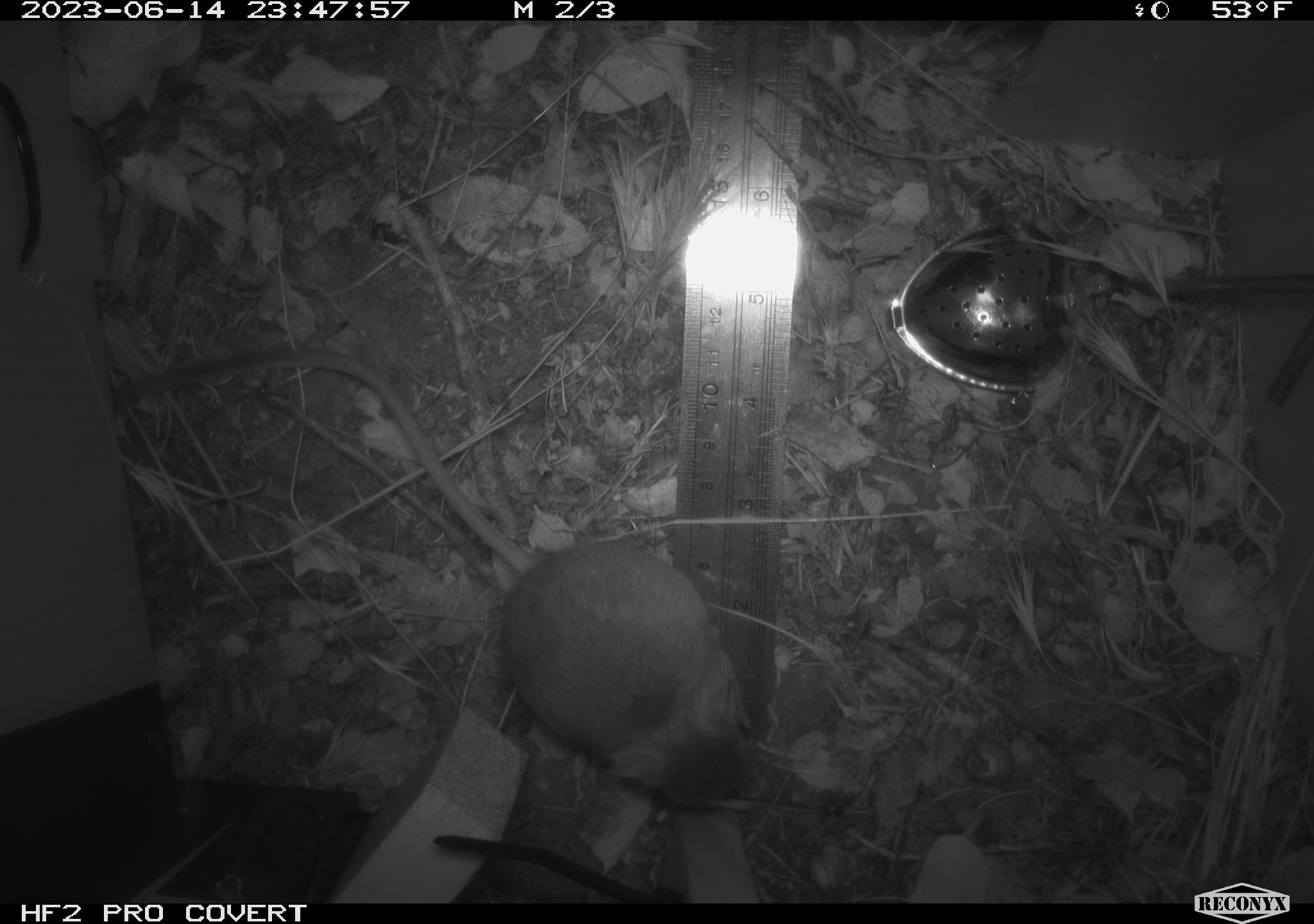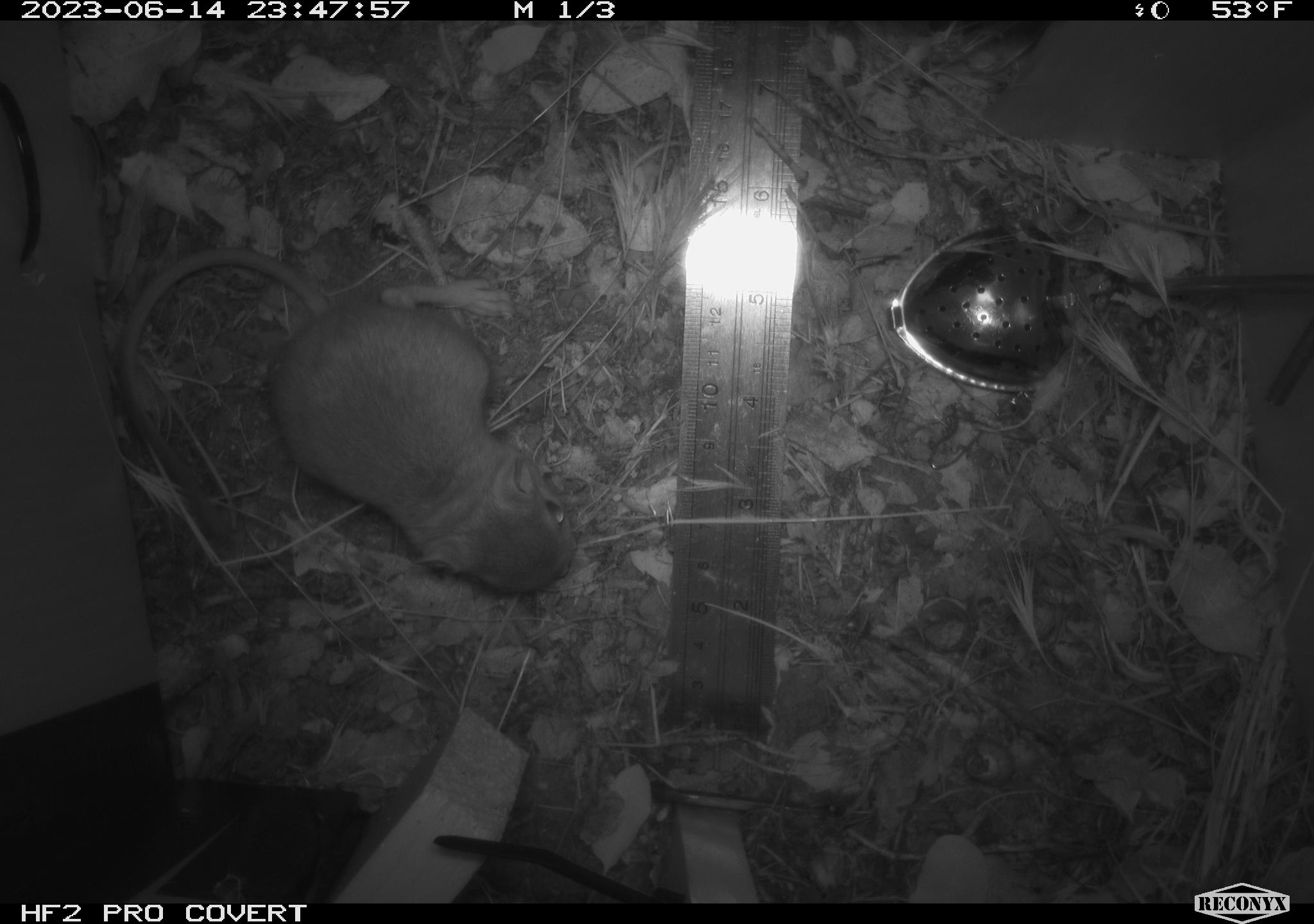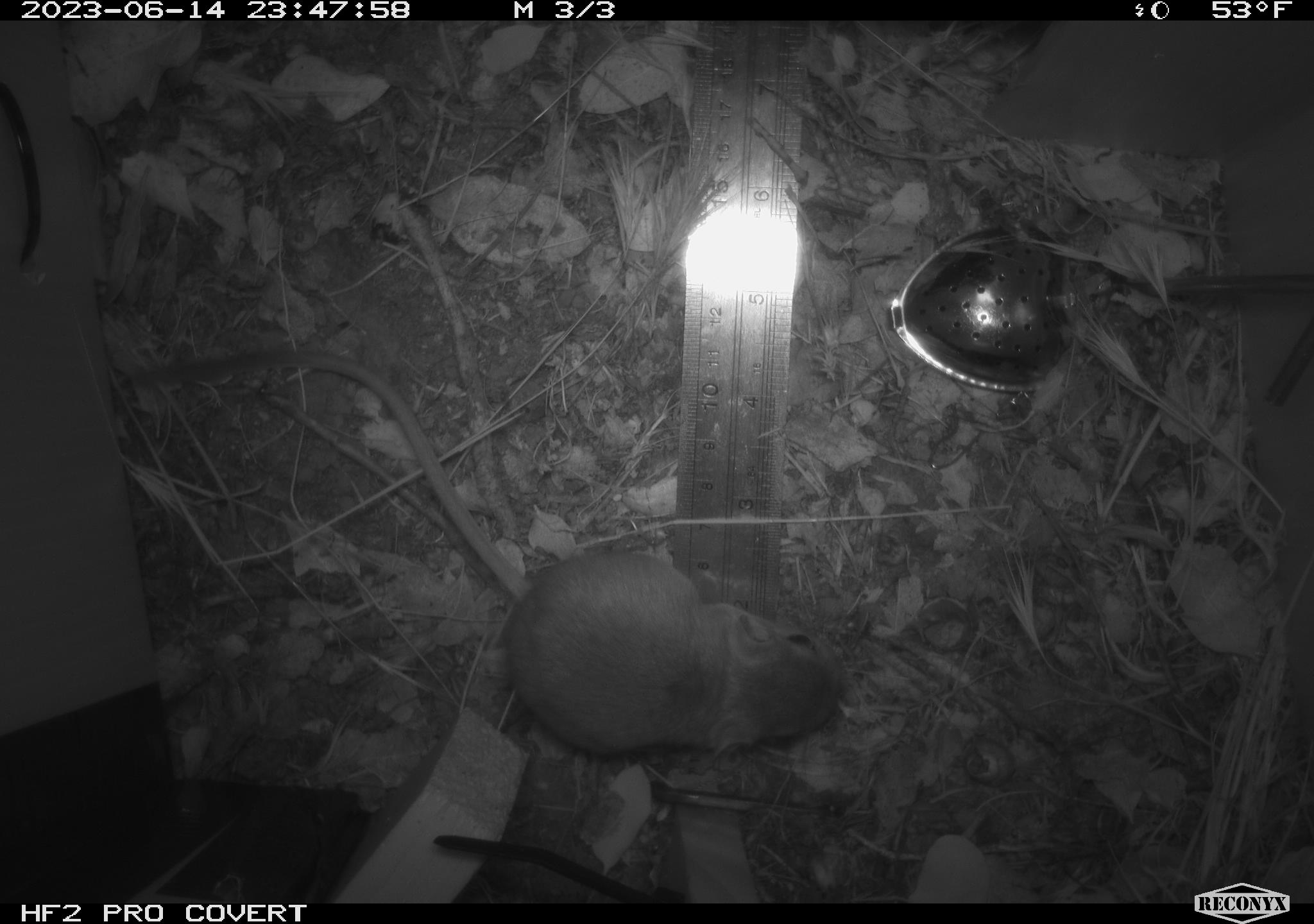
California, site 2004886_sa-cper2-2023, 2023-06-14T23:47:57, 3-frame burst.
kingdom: Animalia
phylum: Chordata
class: Mammalia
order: Rodentia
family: Heteromyidae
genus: Dipodomys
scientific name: Dipodomys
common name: kangaroo rats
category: dipodomys species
Dipodomys species (kangaroo rats) (Dipodomys).